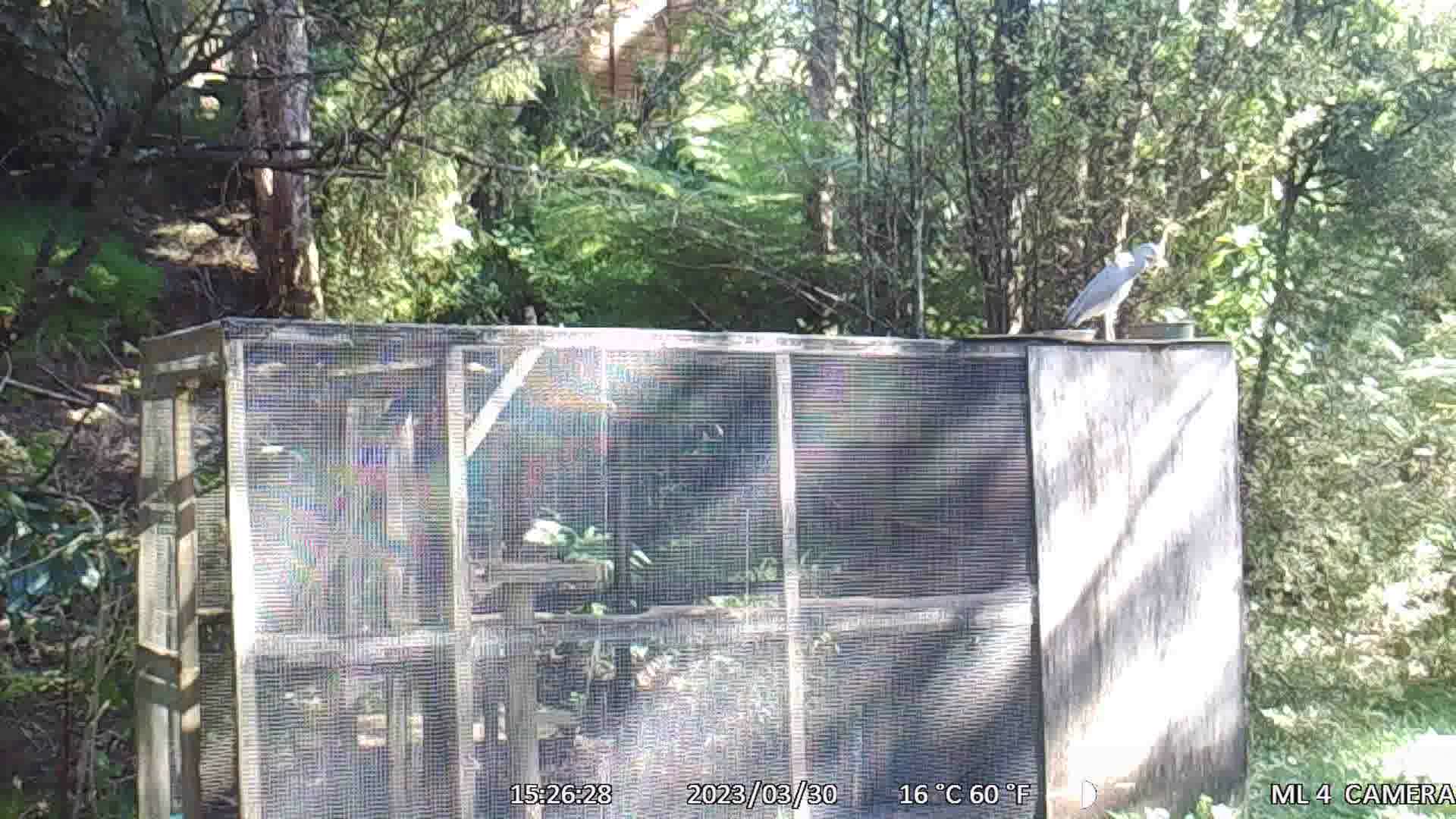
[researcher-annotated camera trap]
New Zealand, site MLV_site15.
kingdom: Animalia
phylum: Chordata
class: Aves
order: Pelecaniformes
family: Ardeidae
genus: Egretta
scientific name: Egretta novaehollandiae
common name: white-faced heron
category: white faced heron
White faced heron (white-faced heron) (Egretta novaehollandiae).